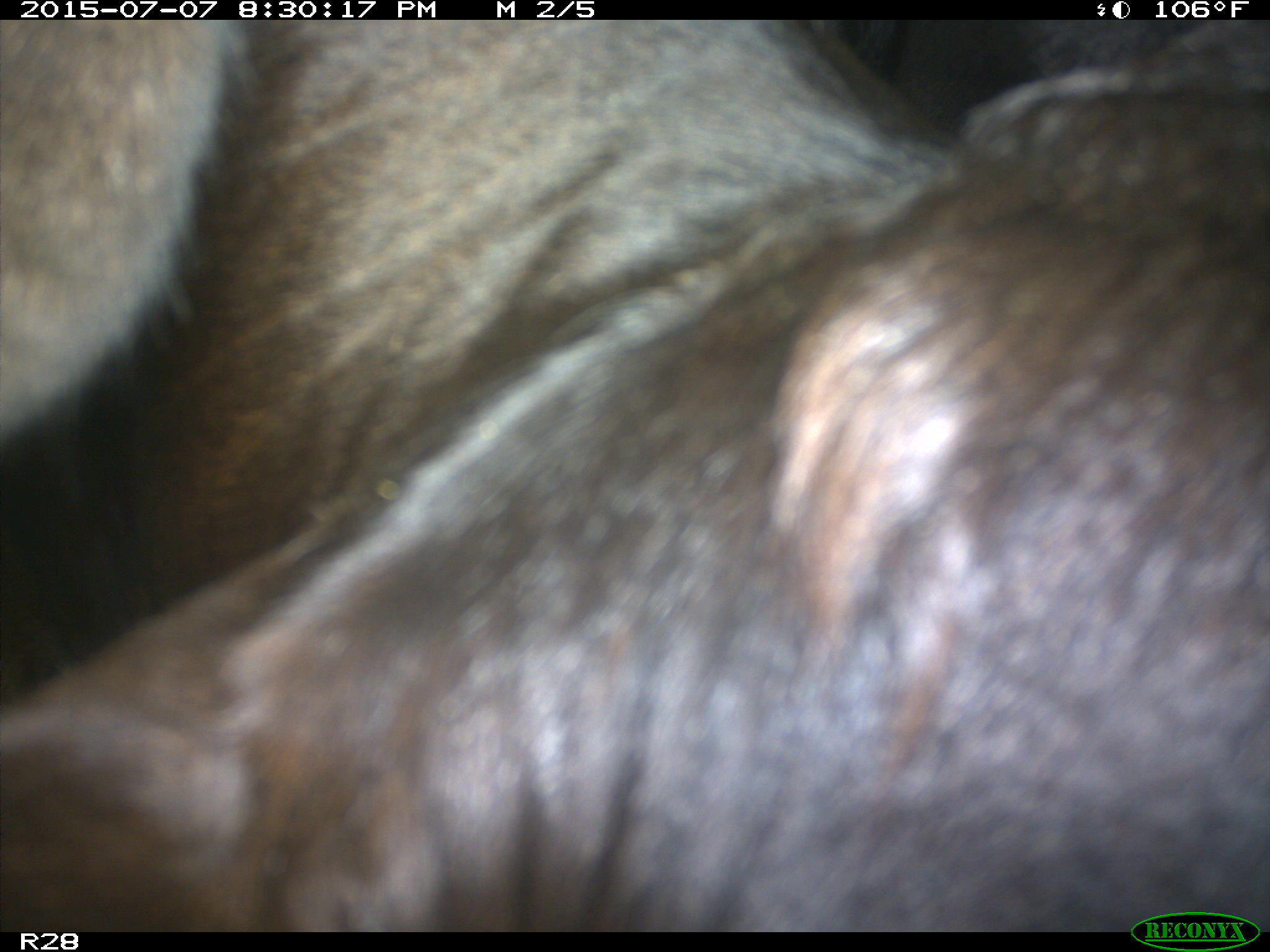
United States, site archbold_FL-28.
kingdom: Animalia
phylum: Chordata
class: Mammalia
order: Artiodactyla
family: Bovidae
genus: Bos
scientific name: Bos taurus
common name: domestic cow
Bos taurus (domestic cow).